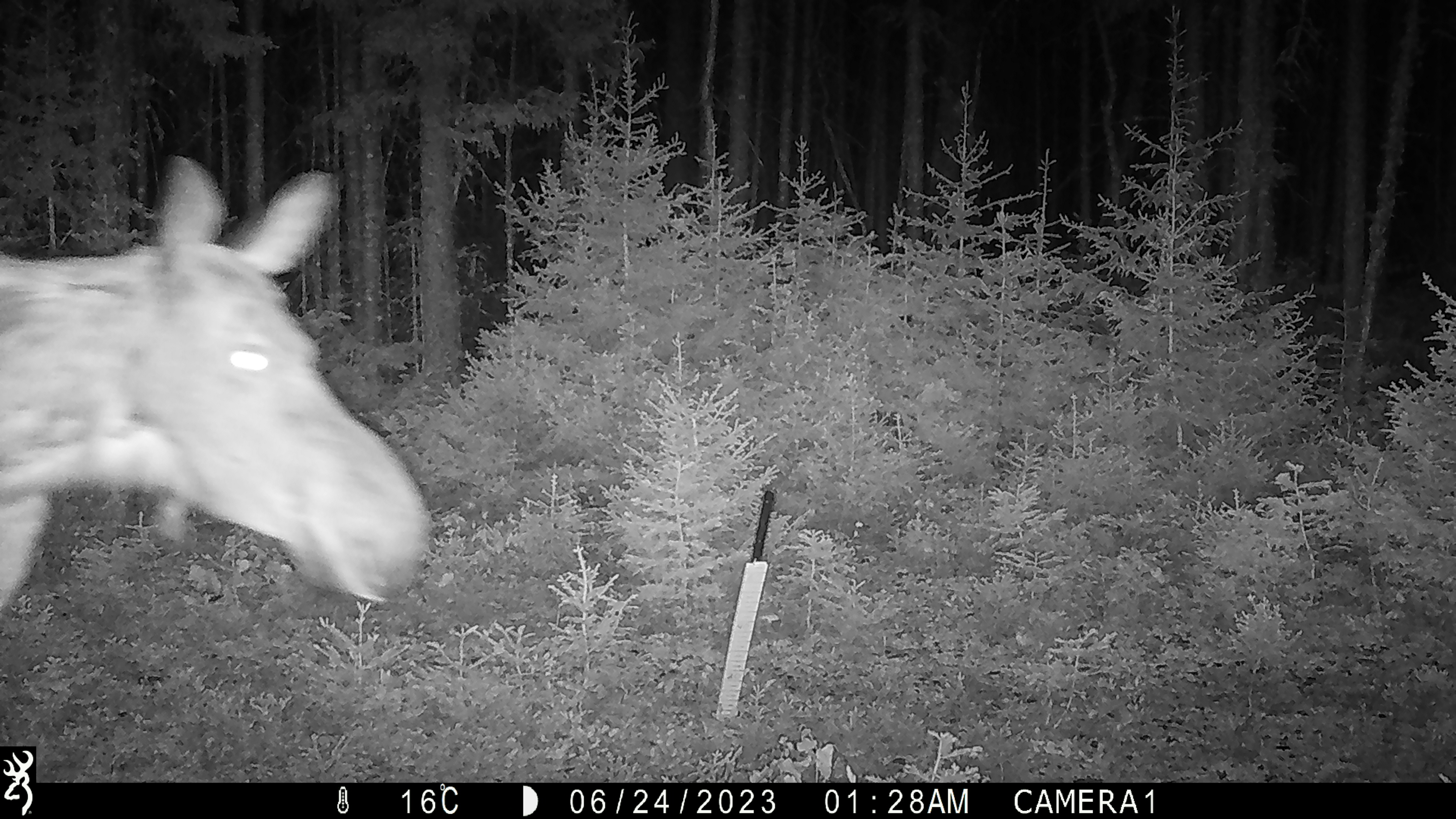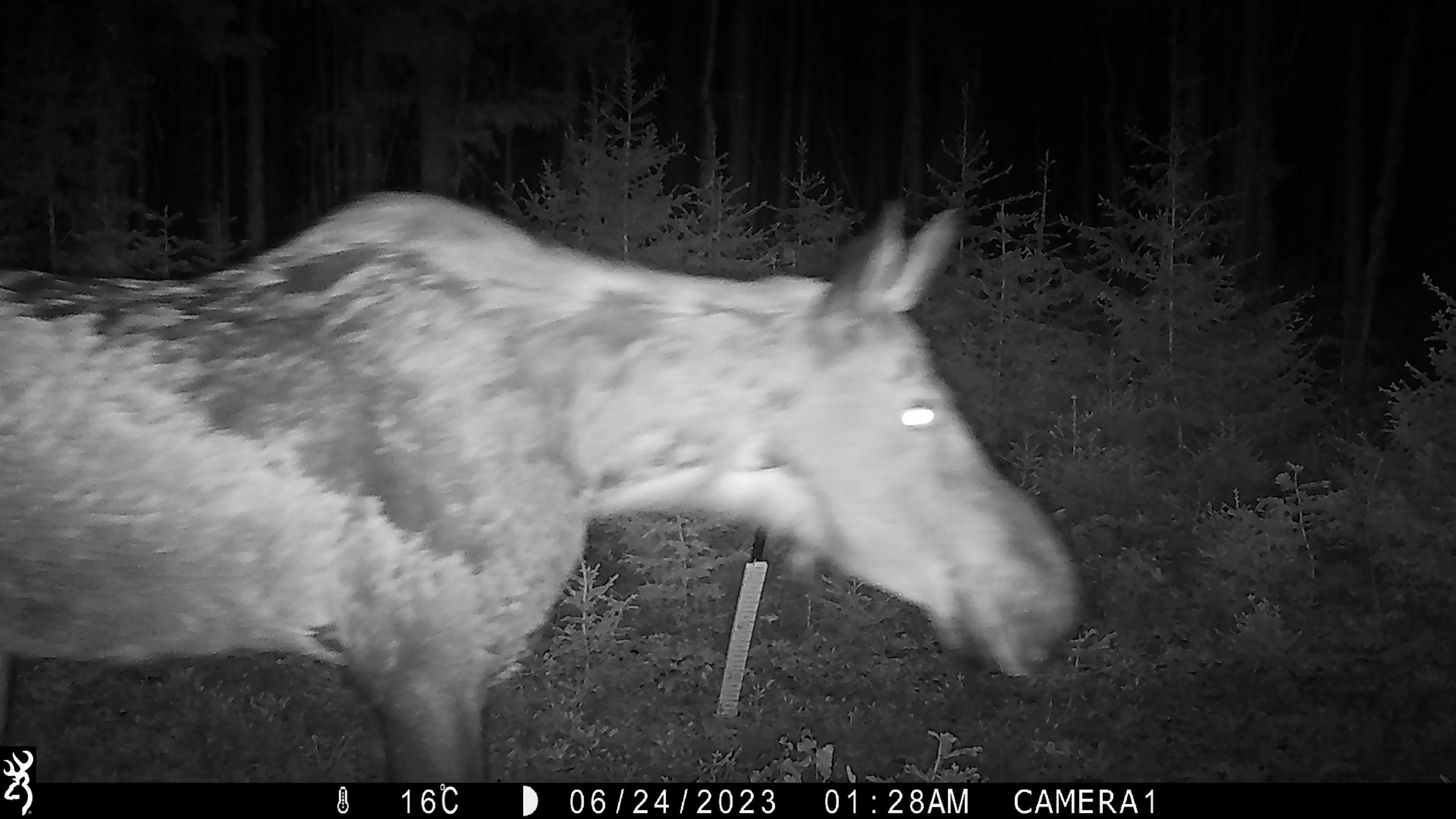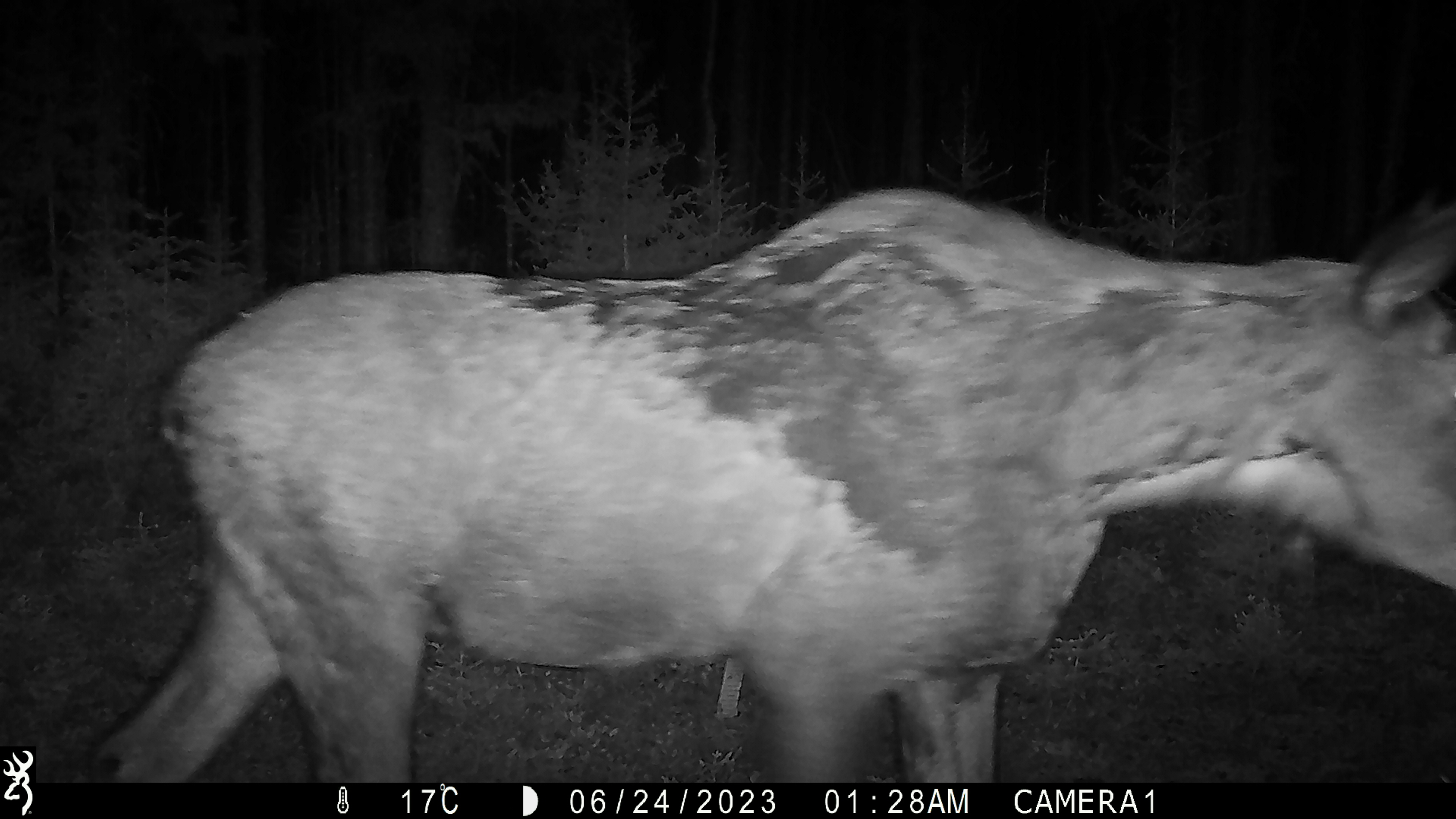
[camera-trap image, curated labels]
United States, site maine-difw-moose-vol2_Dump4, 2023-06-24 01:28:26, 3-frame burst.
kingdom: Animalia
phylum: Chordata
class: Mammalia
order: Artiodactyla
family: Cervidae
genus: Alces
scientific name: Alces alces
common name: moose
Moose (Alces alces).